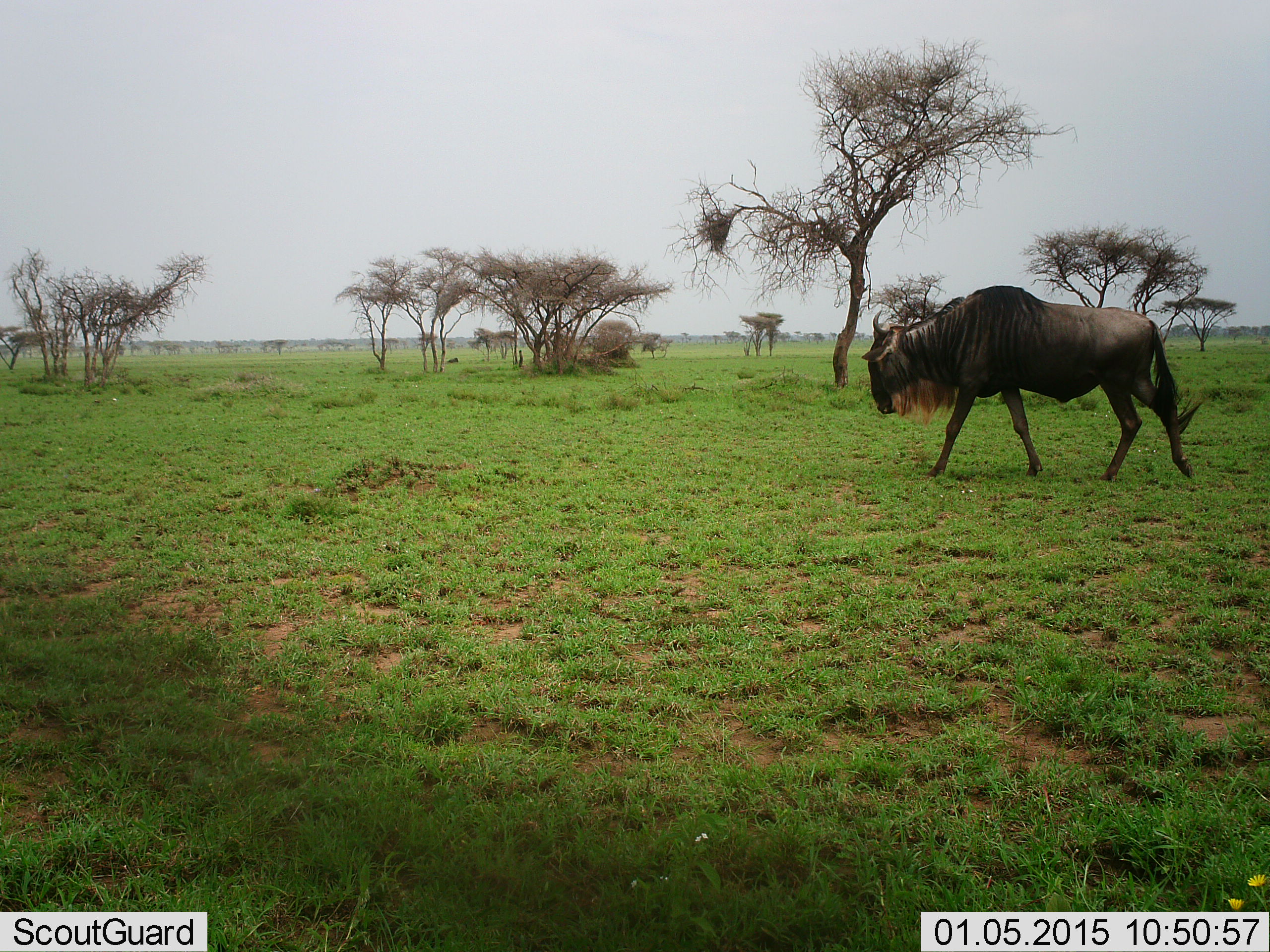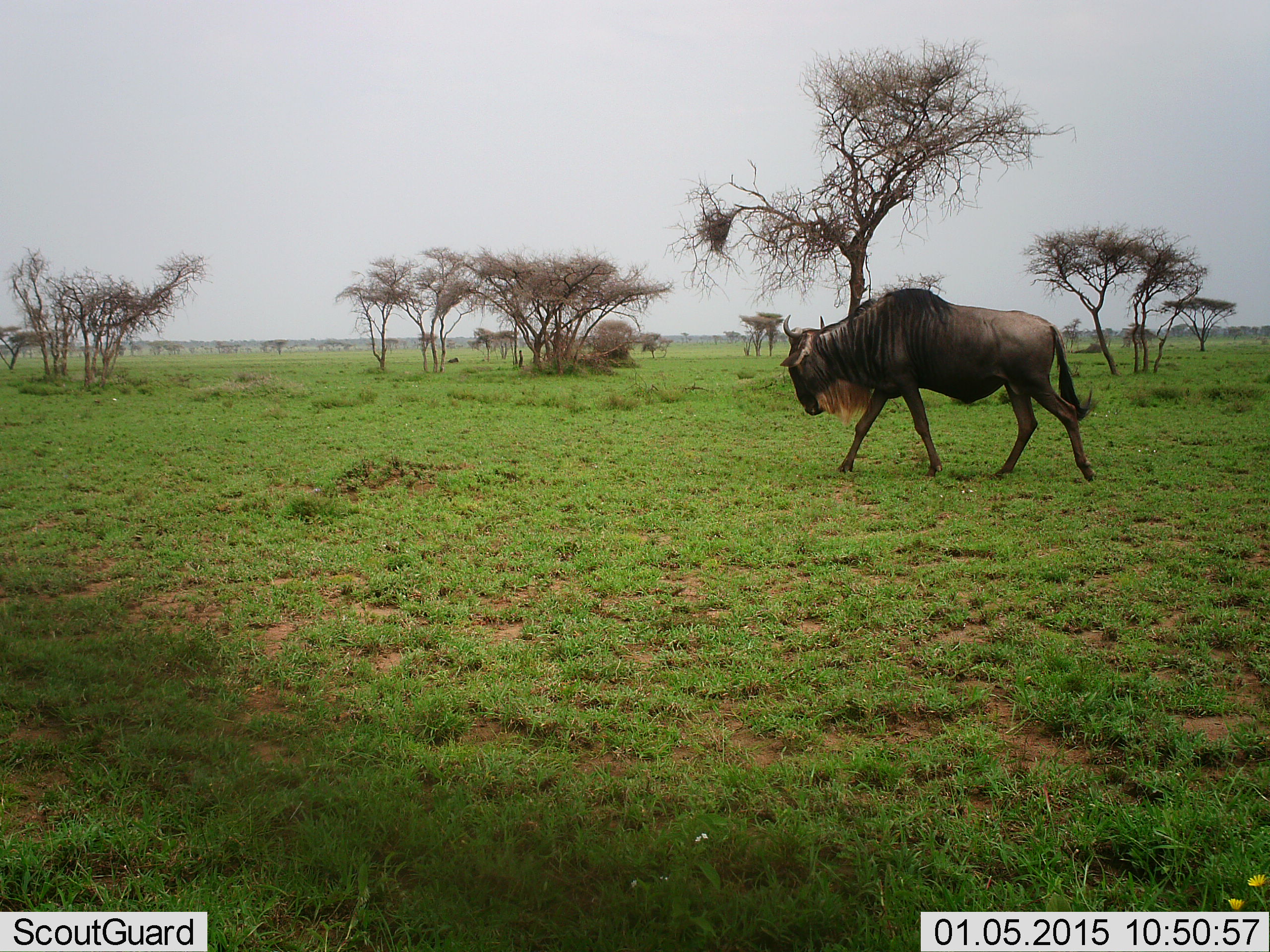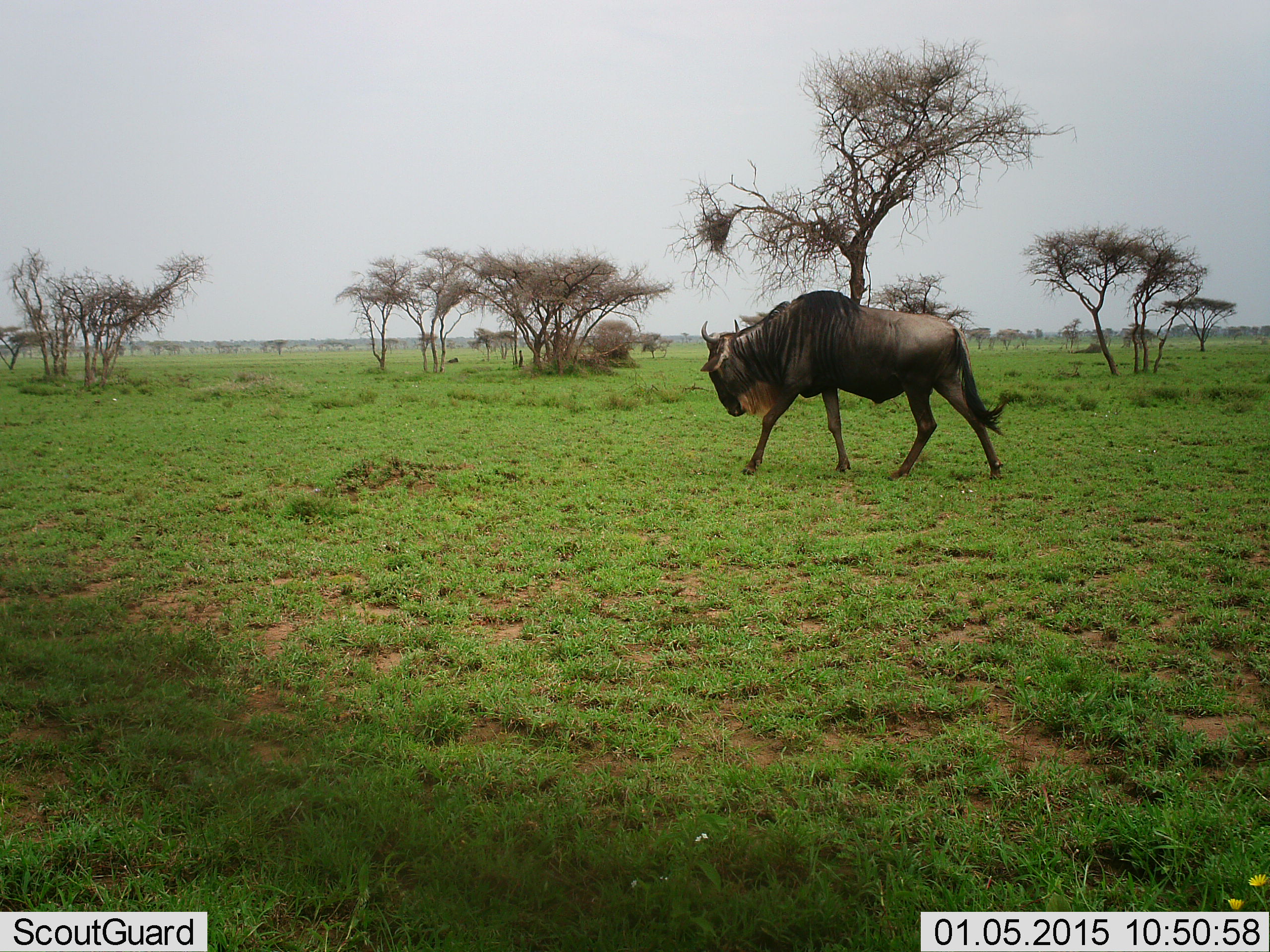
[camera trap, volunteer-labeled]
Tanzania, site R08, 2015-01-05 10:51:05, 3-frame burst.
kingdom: Animalia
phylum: Chordata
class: Mammalia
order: Artiodactyla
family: Bovidae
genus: Connochaetes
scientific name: Connochaetes taurinus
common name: blue wildebeest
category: wildebeest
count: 1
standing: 10%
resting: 0%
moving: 100%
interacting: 0%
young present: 0%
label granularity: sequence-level